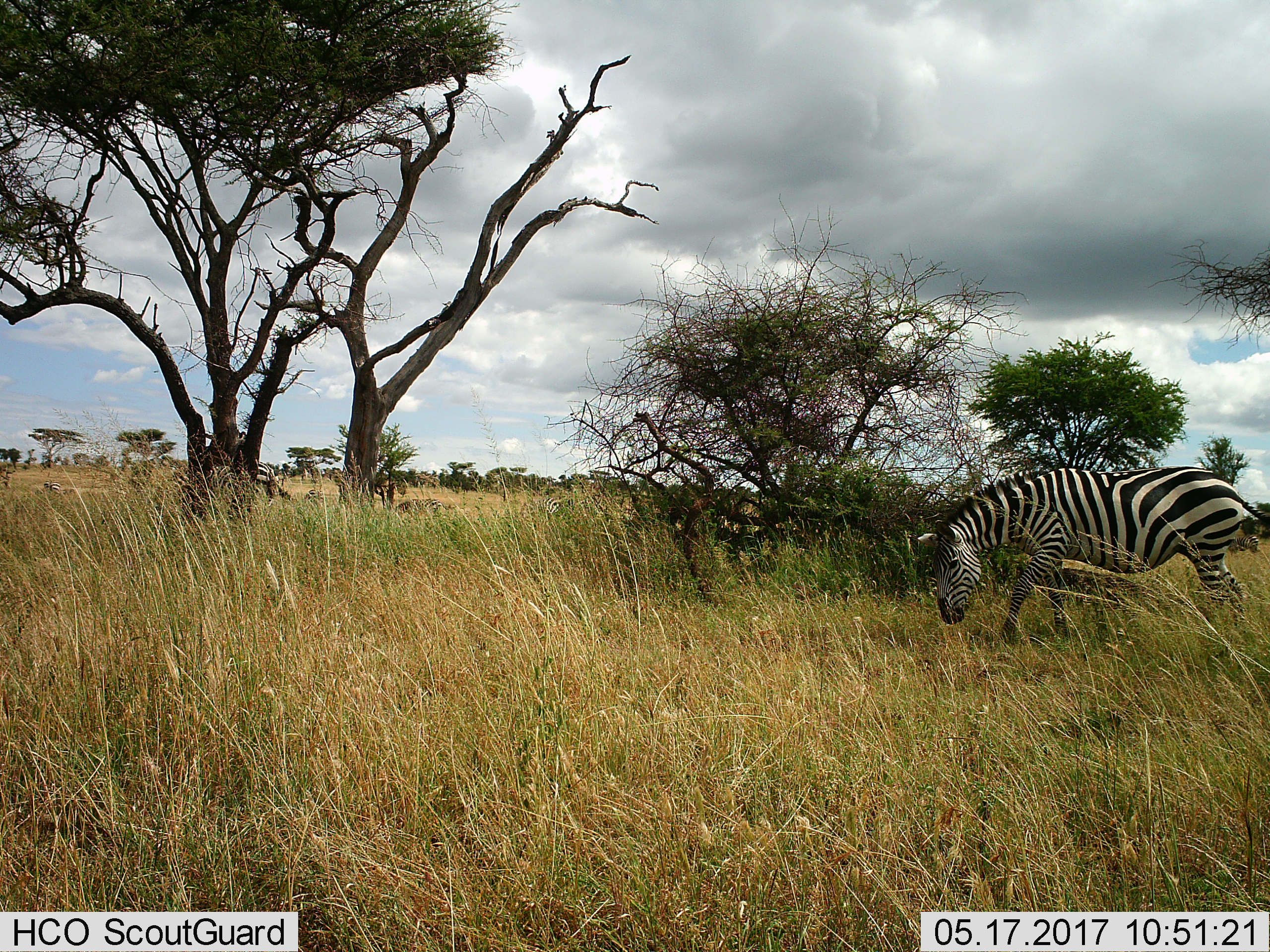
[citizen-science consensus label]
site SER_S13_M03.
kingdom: Animalia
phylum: Chordata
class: Mammalia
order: Perissodactyla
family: Equidae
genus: Equus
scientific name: Equus quagga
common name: plains zebra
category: zebraplains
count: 1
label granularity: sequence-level